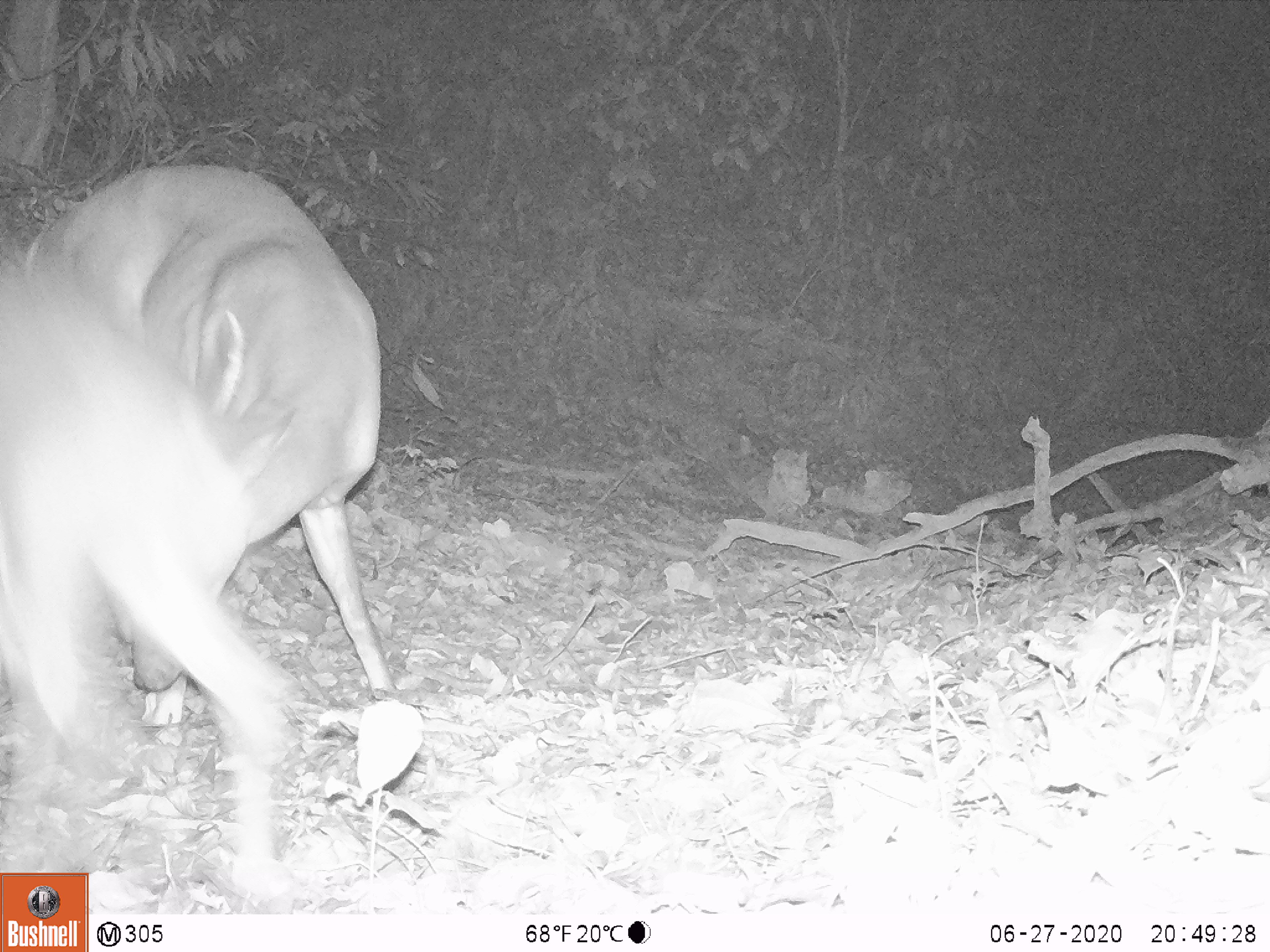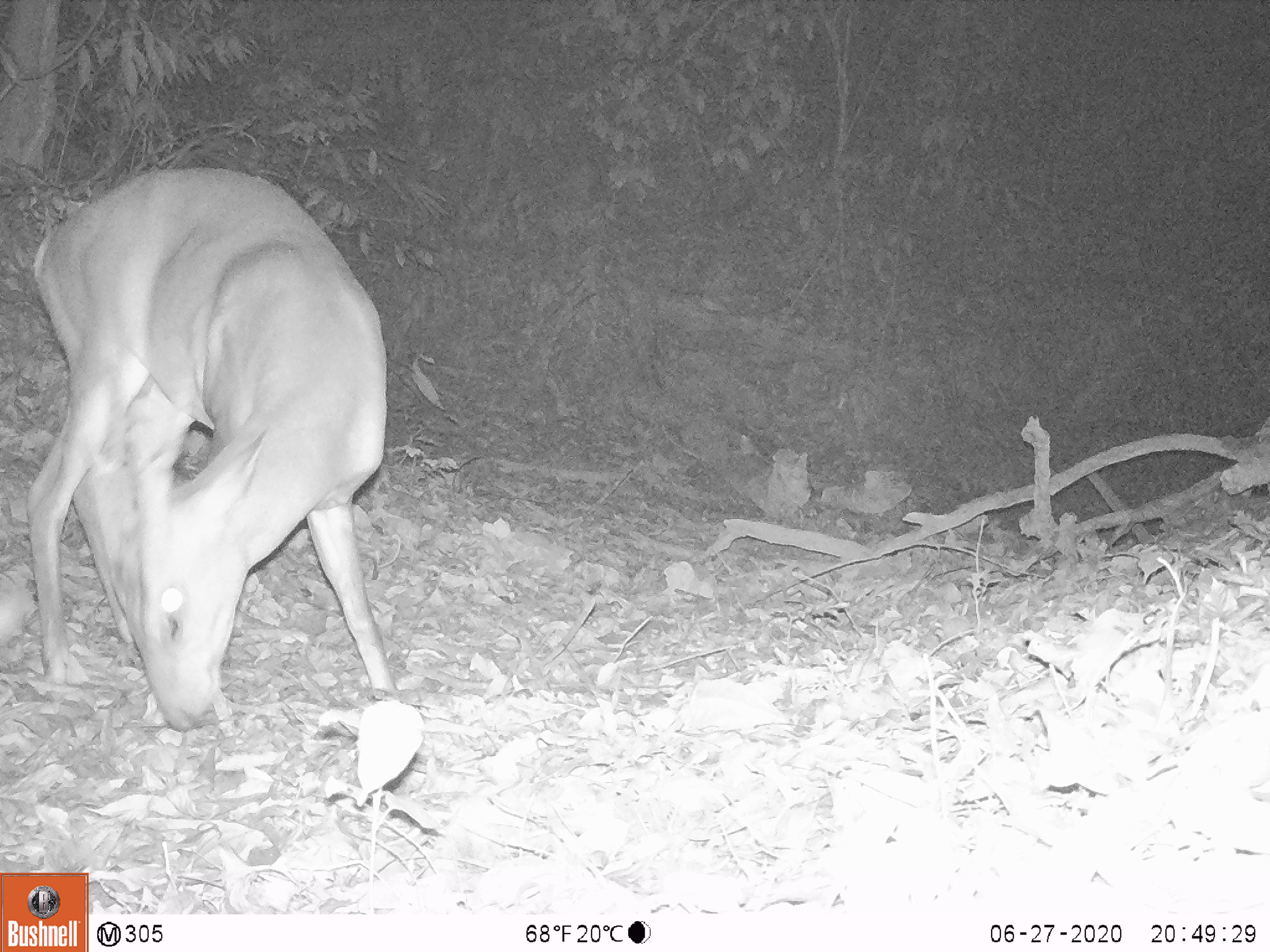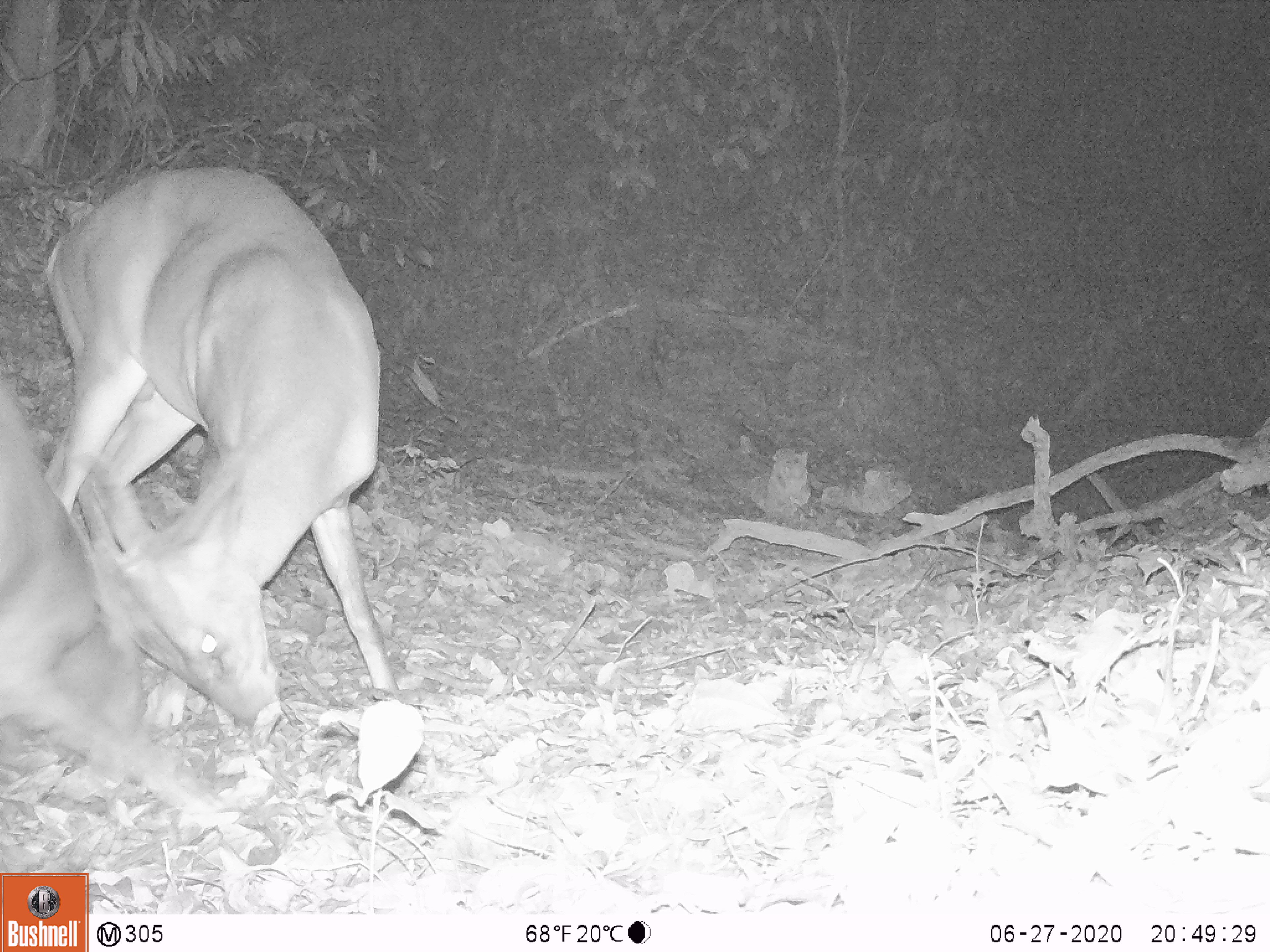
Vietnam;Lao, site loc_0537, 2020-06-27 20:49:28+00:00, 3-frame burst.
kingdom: Animalia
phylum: Chordata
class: Mammalia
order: Artiodactyla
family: Cervidae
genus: Muntiacus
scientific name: Muntiacus vuquangensis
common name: large-antlered muntjac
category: large antlered muntjac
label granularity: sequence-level